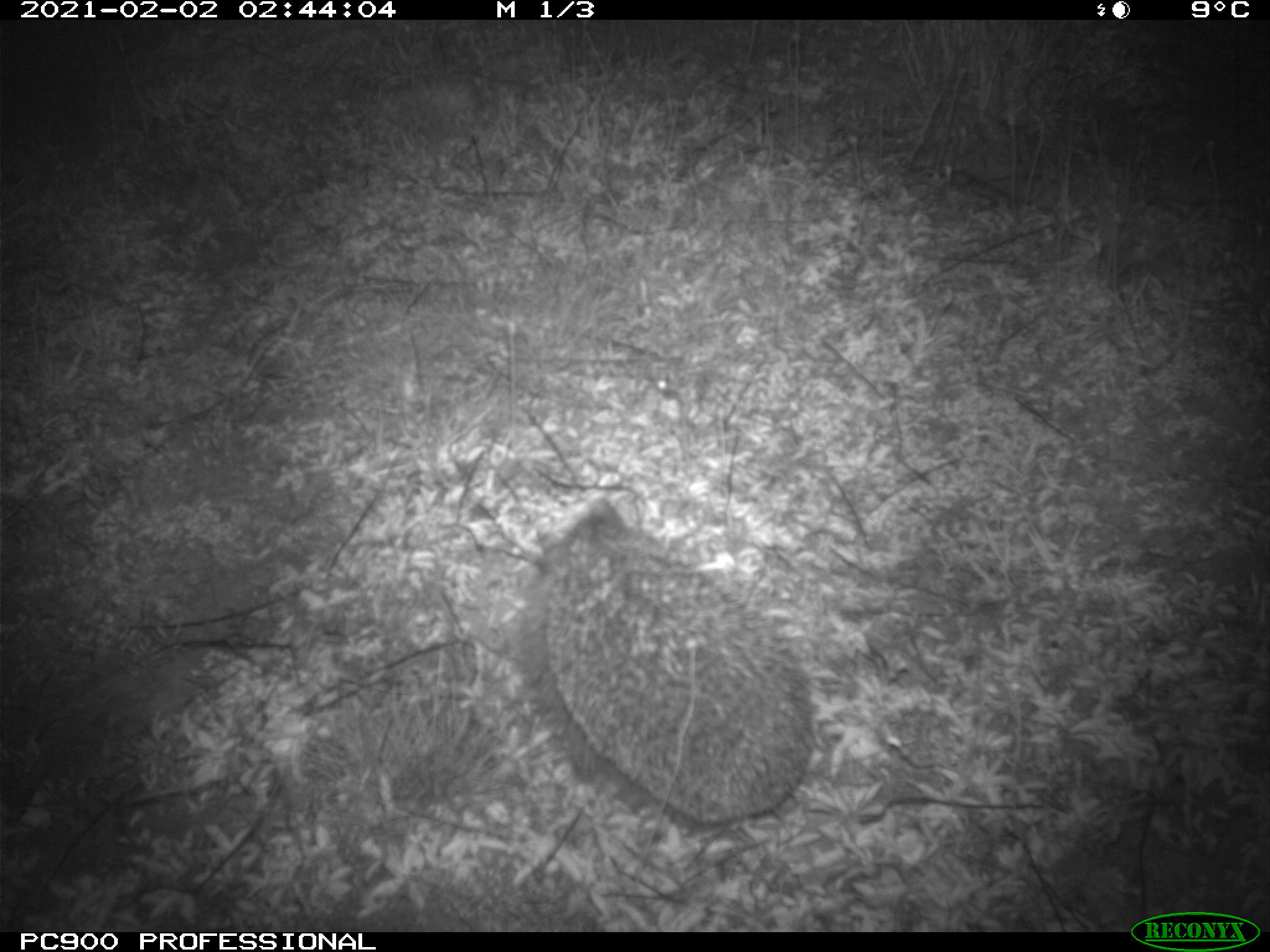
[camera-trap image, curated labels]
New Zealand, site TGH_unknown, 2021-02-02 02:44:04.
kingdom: Animalia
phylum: Chordata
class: Mammalia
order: Eulipotyphla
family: Erinaceidae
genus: Erinaceus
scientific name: Erinaceus europaeus europaeus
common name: european hedgehog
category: hedgehog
Hedgehog (european hedgehog) (Erinaceus europaeus europaeus).